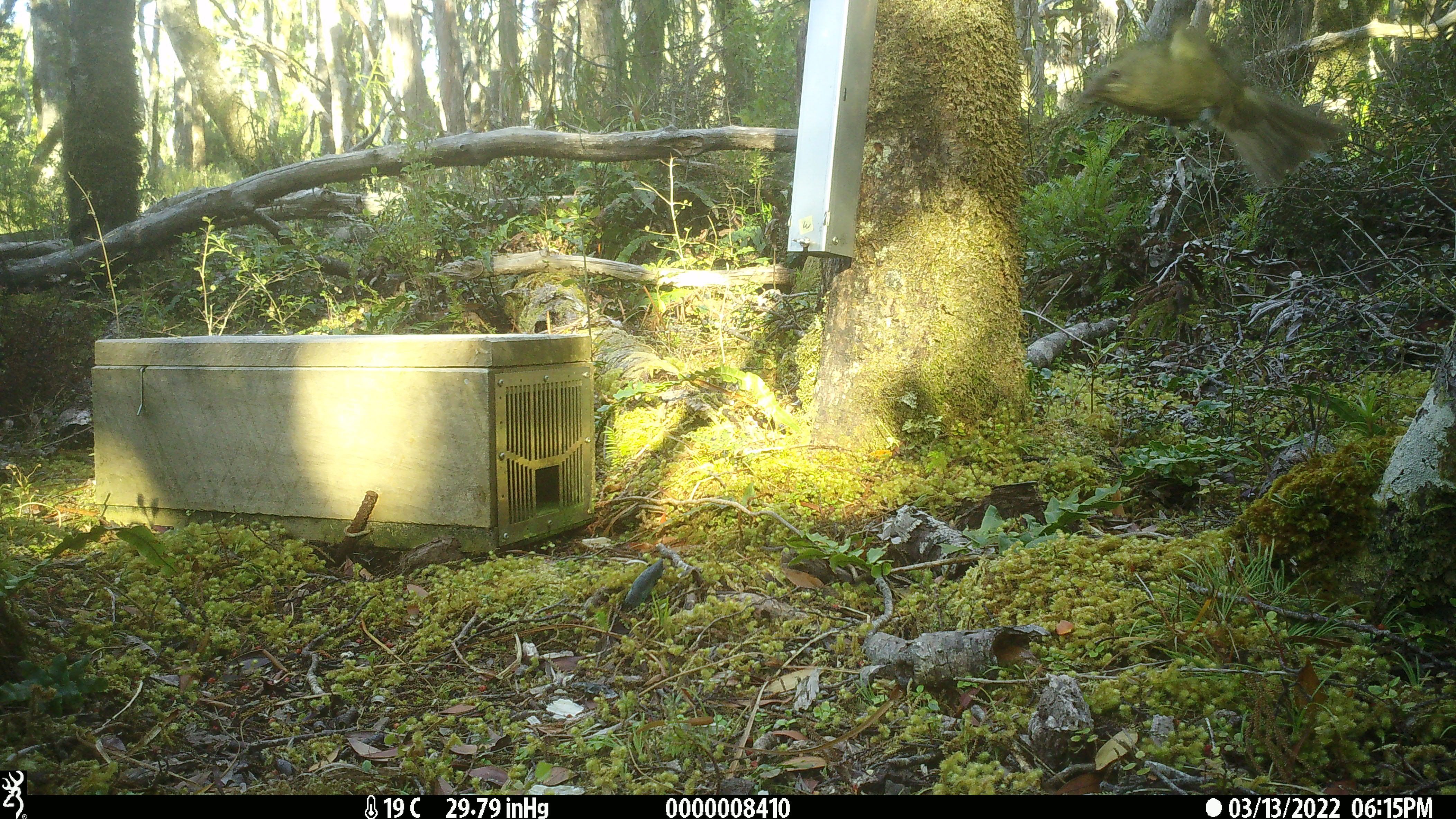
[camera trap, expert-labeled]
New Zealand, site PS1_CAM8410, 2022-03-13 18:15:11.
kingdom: Animalia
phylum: Chordata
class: Aves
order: Passeriformes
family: Meliphagidae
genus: Anthornis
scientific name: Anthornis melanura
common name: new zealand bellbird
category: bellbird